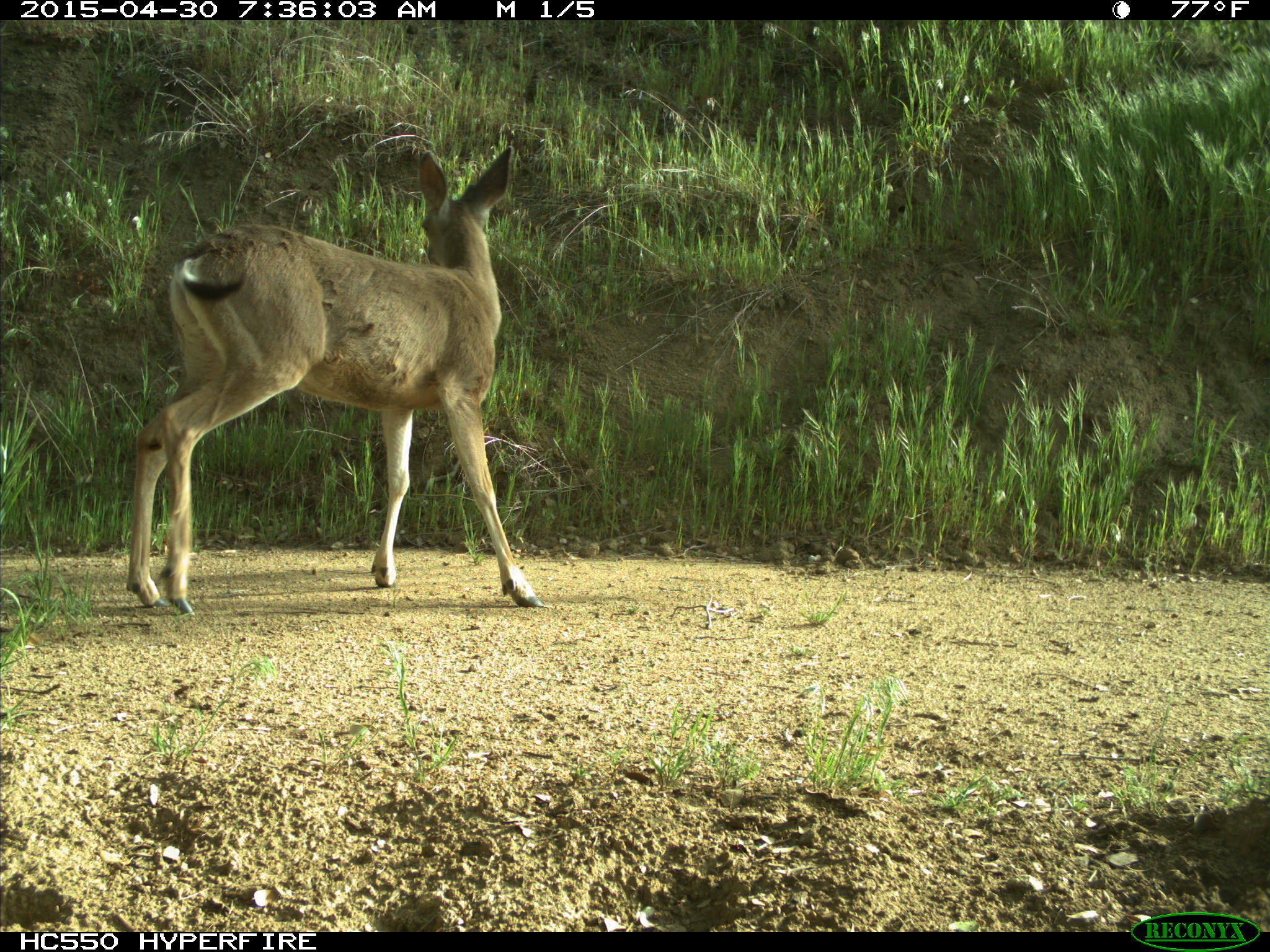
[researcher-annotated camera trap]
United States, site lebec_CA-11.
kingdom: Animalia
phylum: Chordata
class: Mammalia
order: Artiodactyla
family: Cervidae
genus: Odocoileus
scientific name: Odocoileus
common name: deer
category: unidentified deer